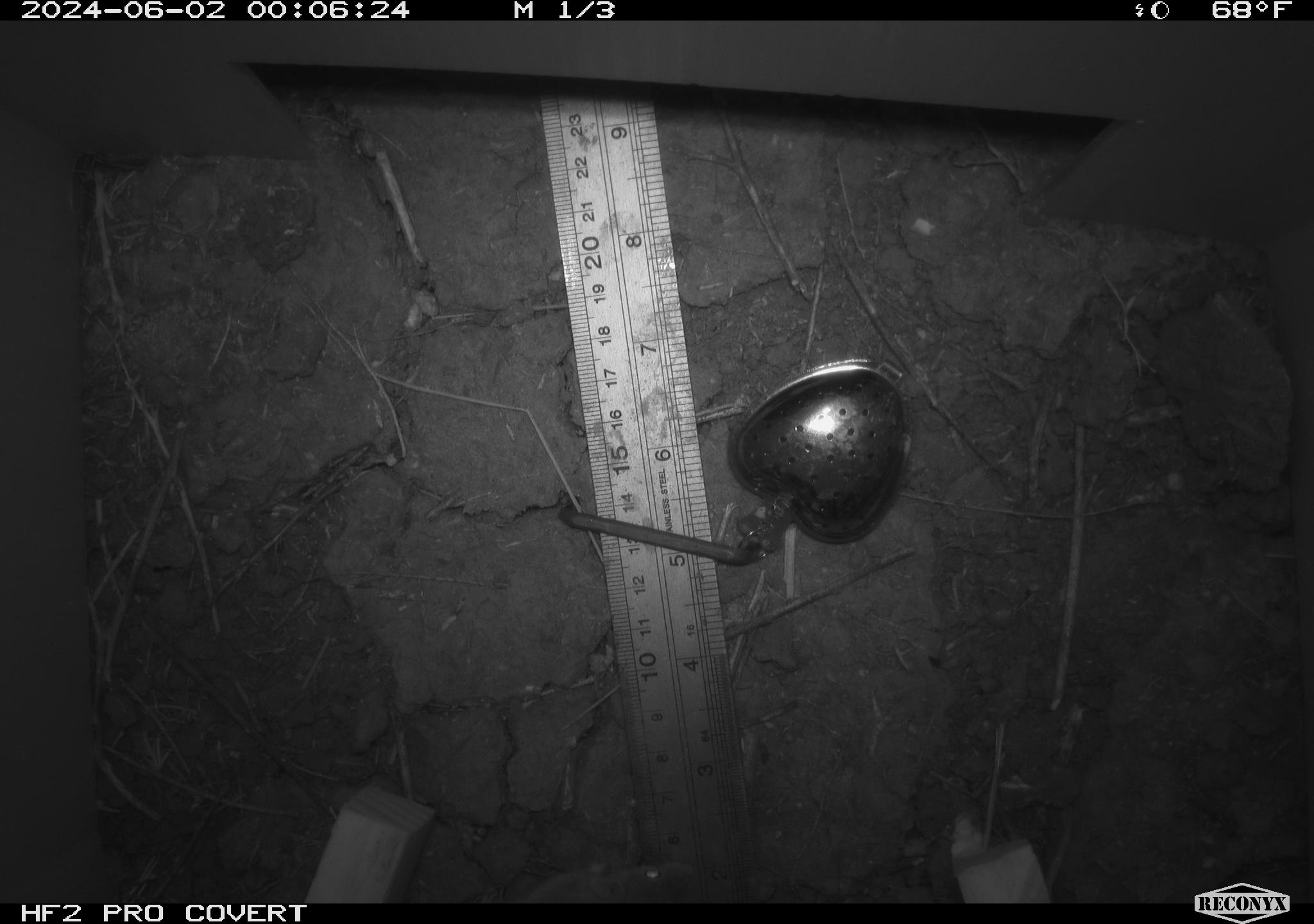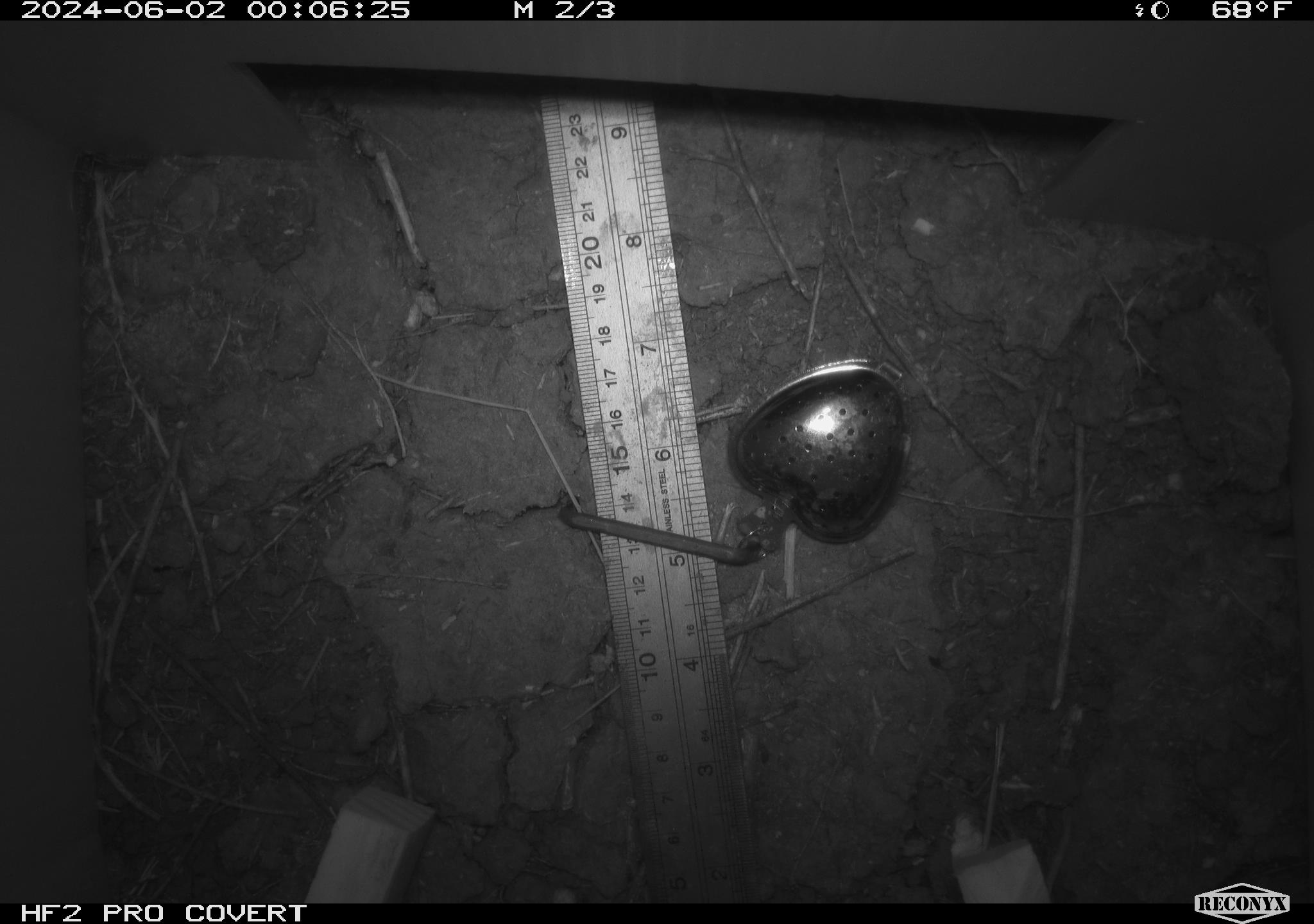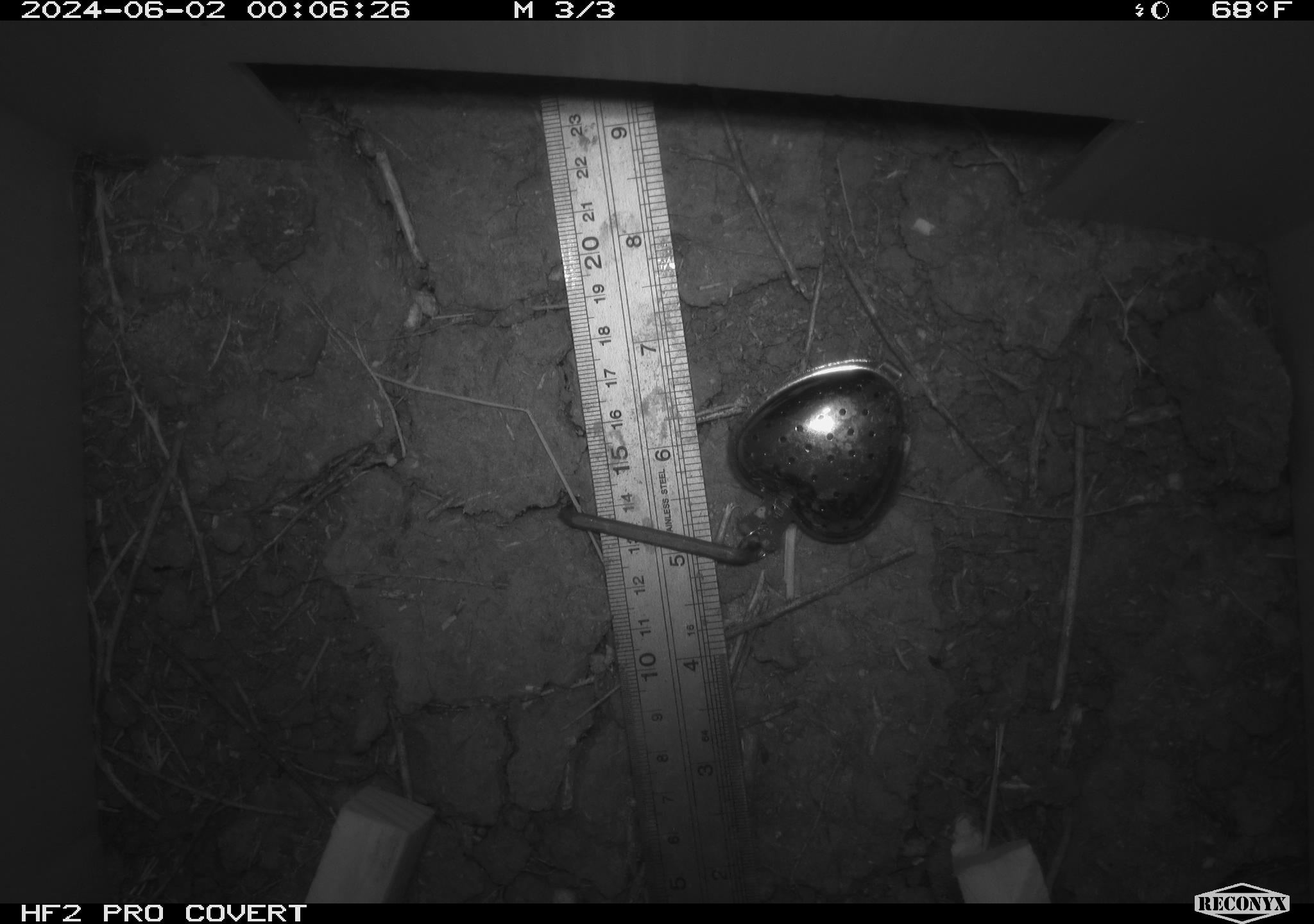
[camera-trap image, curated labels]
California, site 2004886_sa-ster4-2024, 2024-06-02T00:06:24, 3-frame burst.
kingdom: Animalia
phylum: Chordata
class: Mammalia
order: Rodentia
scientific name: Rodentia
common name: mouse species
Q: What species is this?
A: Mouse species (Rodentia).